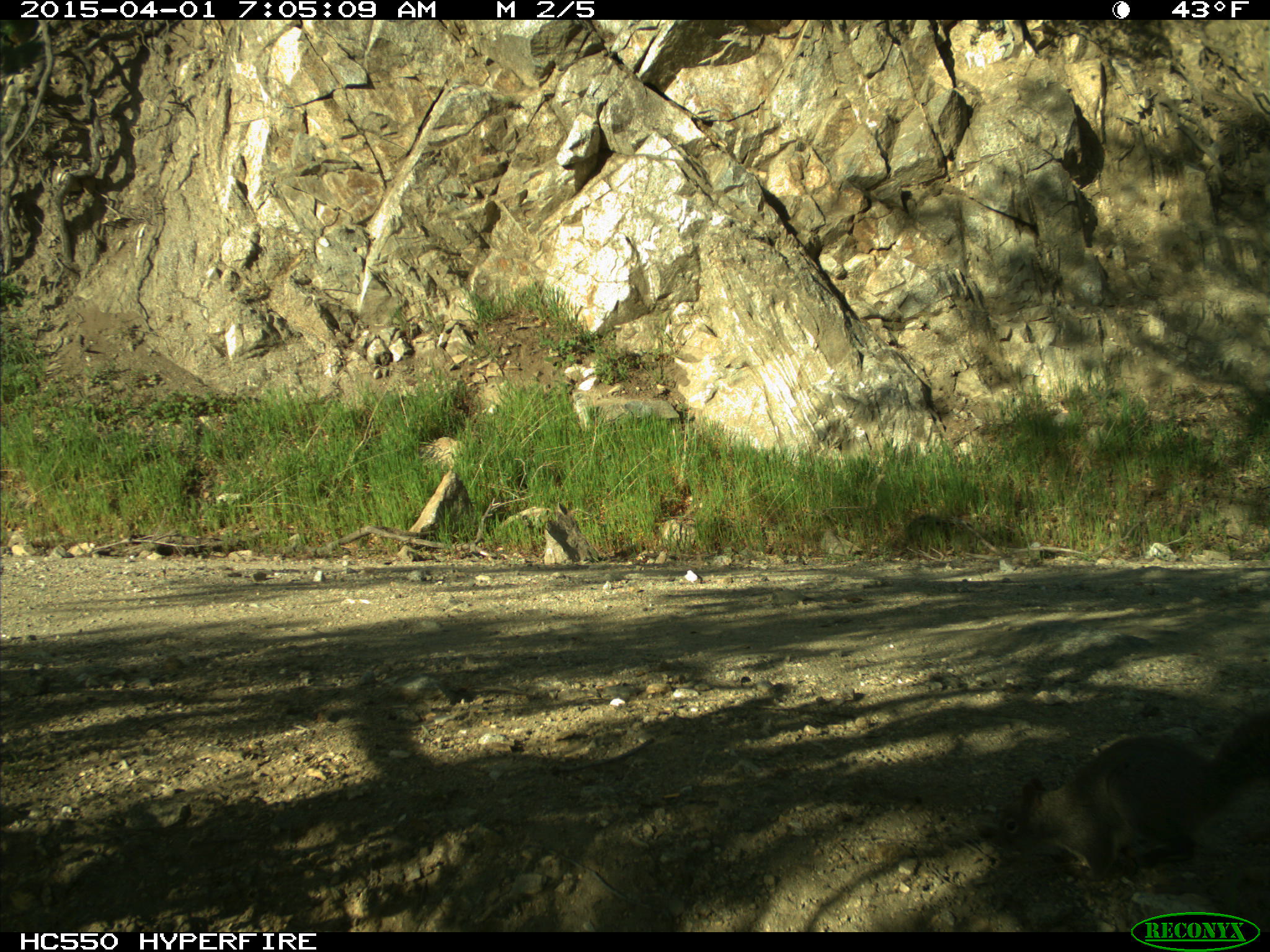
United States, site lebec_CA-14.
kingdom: Animalia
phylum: Chordata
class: Mammalia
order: Rodentia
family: Sciuridae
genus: Sciurus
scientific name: Sciurus carolinensis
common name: eastern gray squirrel